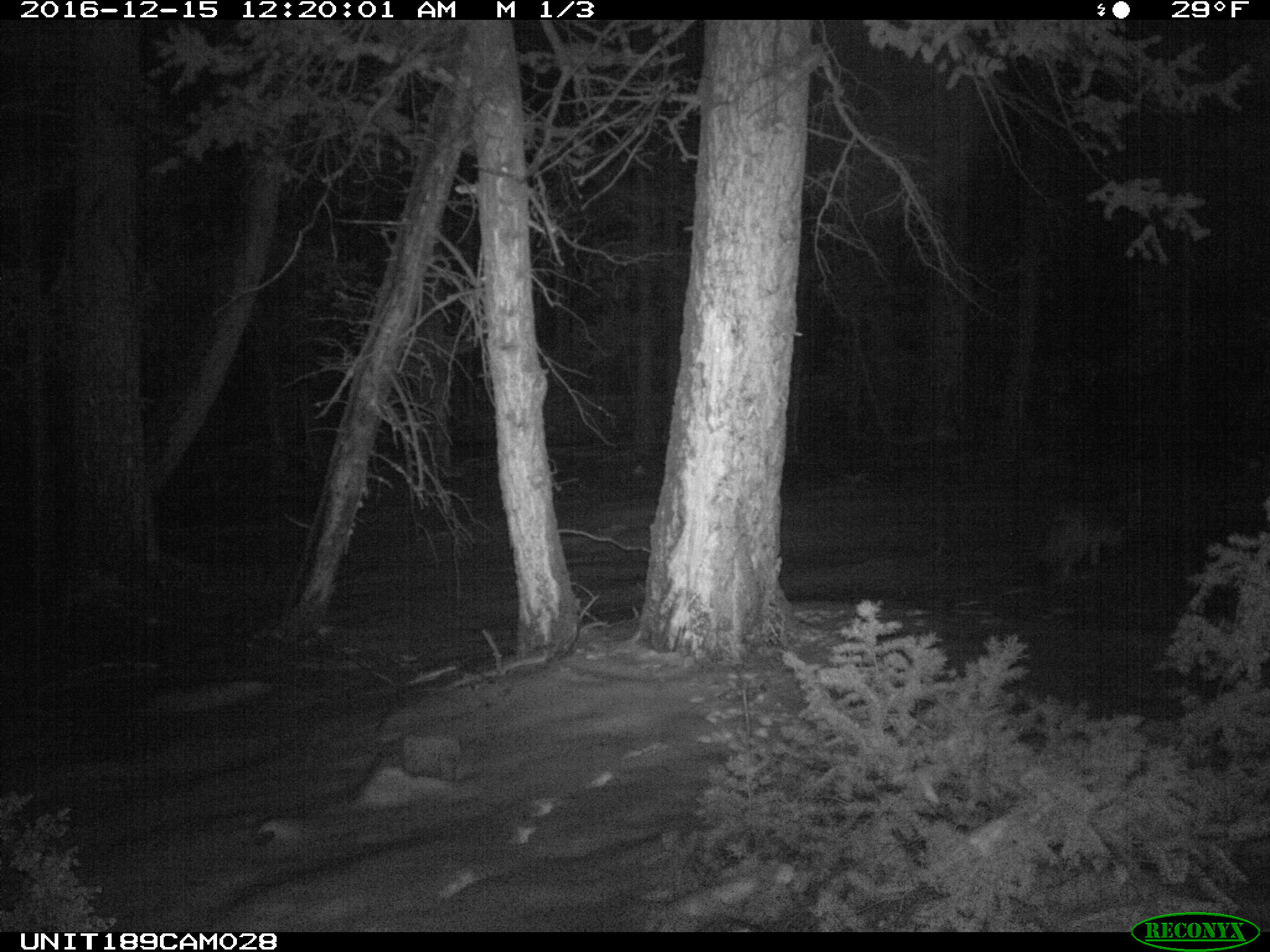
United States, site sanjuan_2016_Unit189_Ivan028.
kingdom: Animalia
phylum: Chordata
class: Mammalia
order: Carnivora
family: Canidae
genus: Canis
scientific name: Canis latrans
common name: coyote